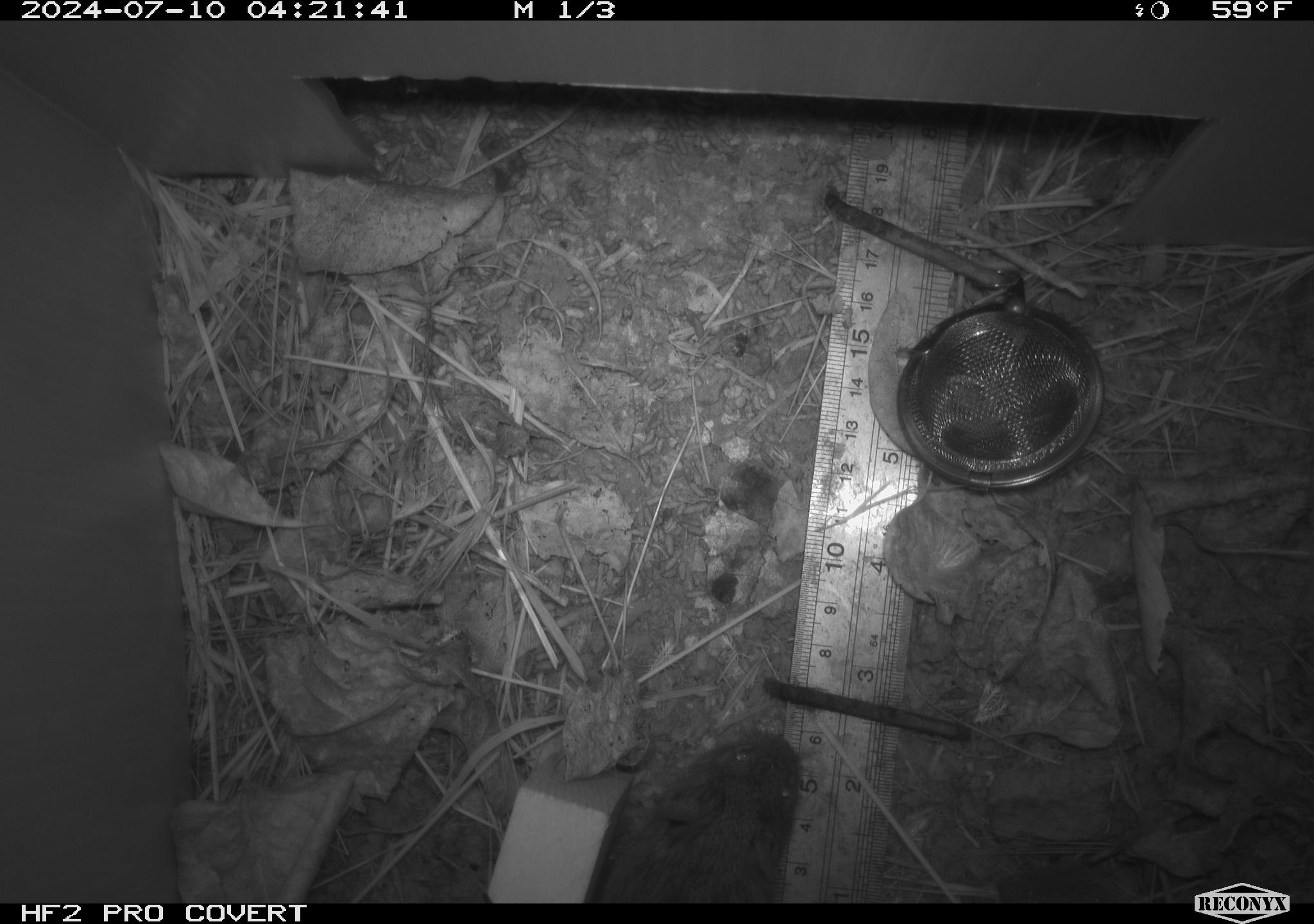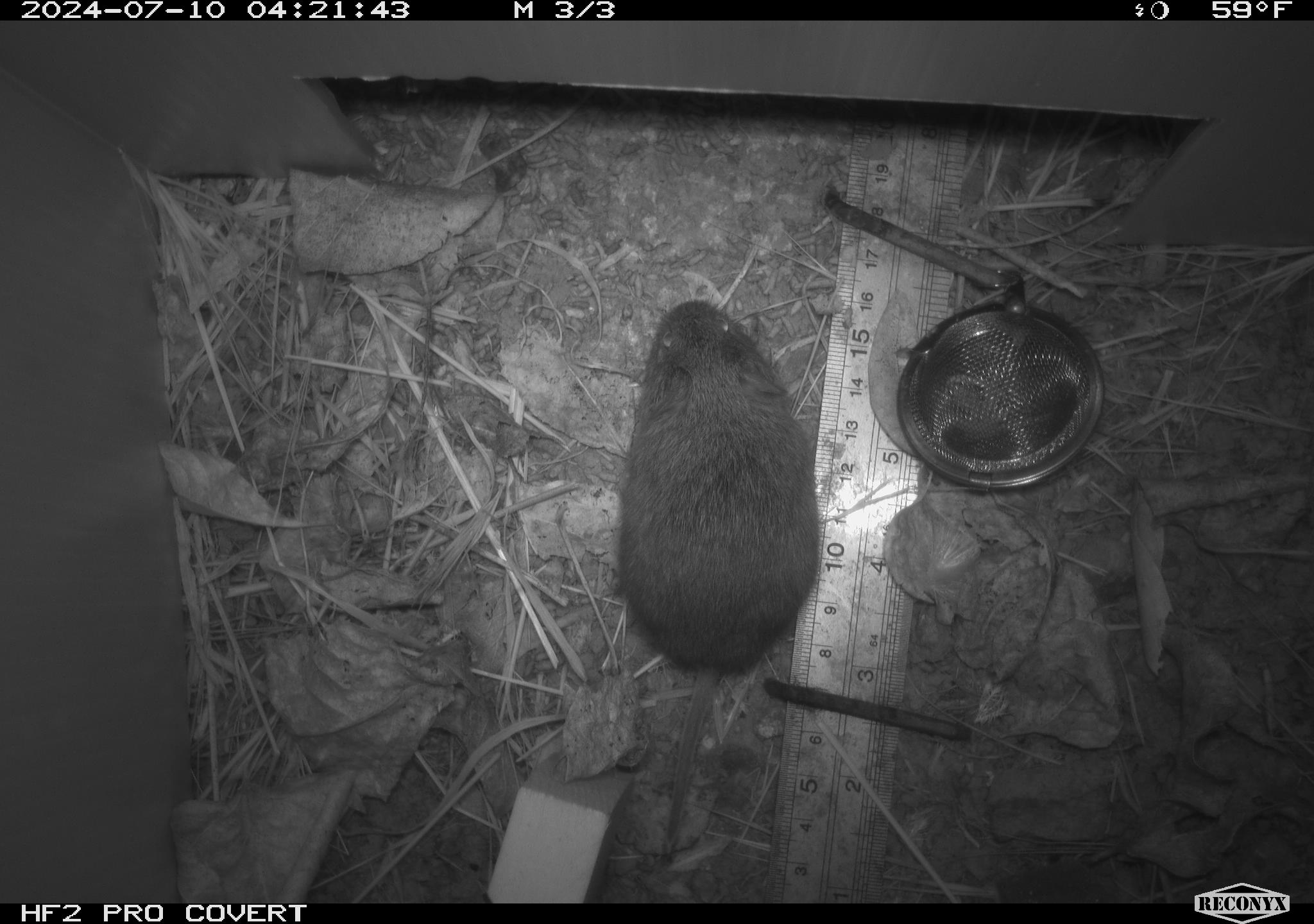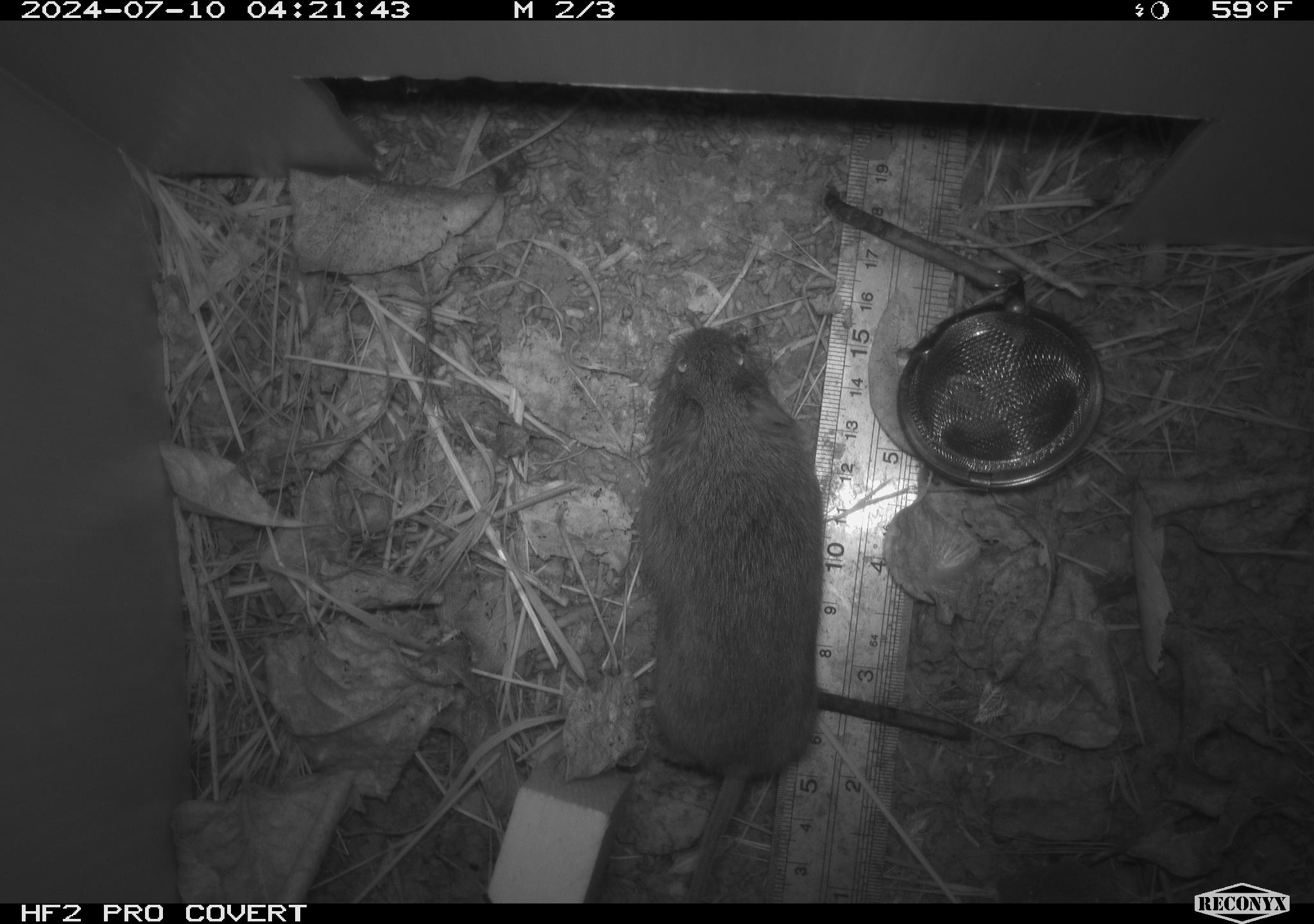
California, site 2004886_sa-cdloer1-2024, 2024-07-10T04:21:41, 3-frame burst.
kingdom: Animalia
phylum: Chordata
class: Mammalia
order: Rodentia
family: Cricetidae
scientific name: Arvicolinae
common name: voles, lemmings, and muskrats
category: arvicolinae subfamily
Arvicolinae subfamily (voles, lemmings, and muskrats) (Arvicolinae).